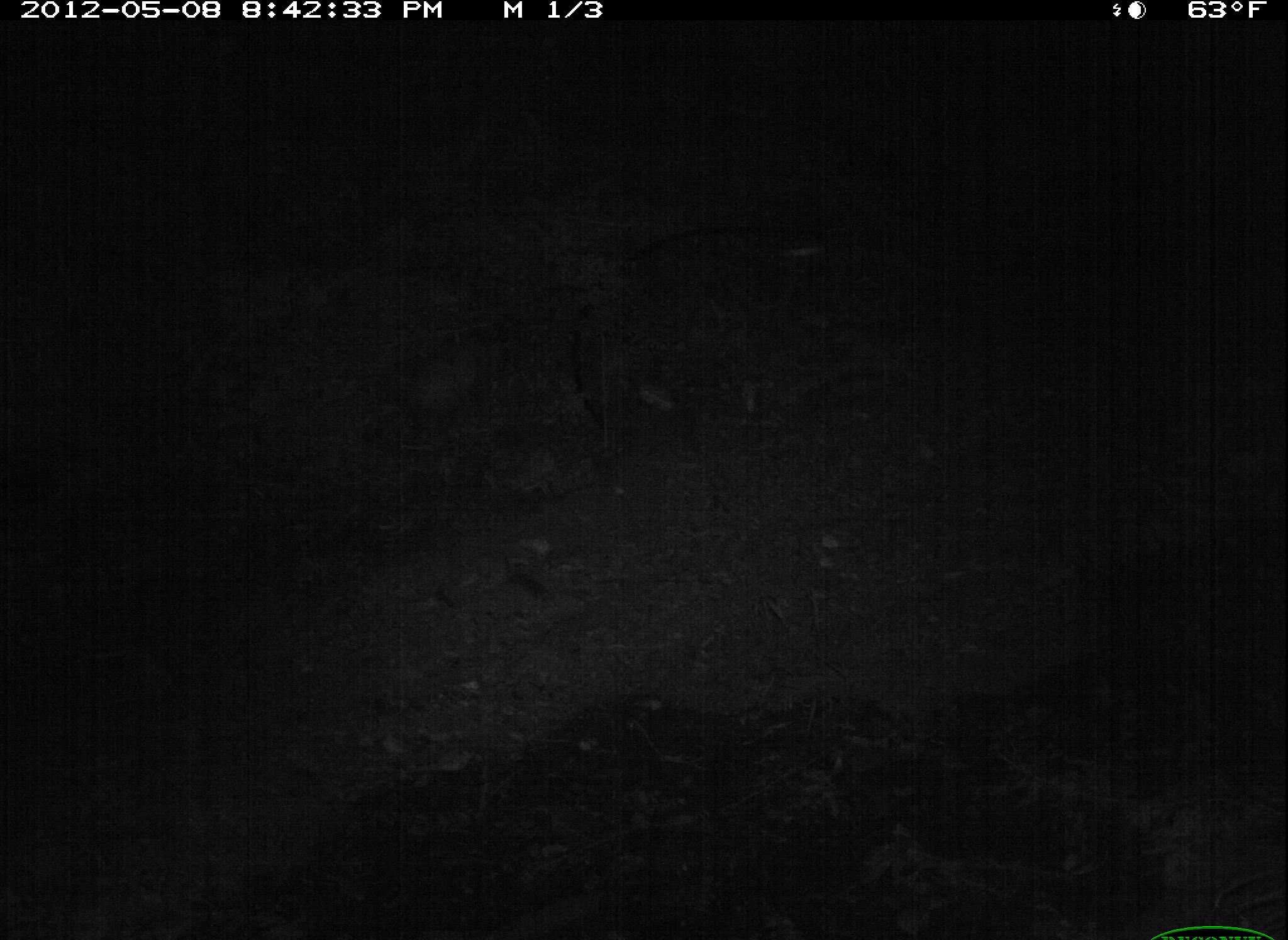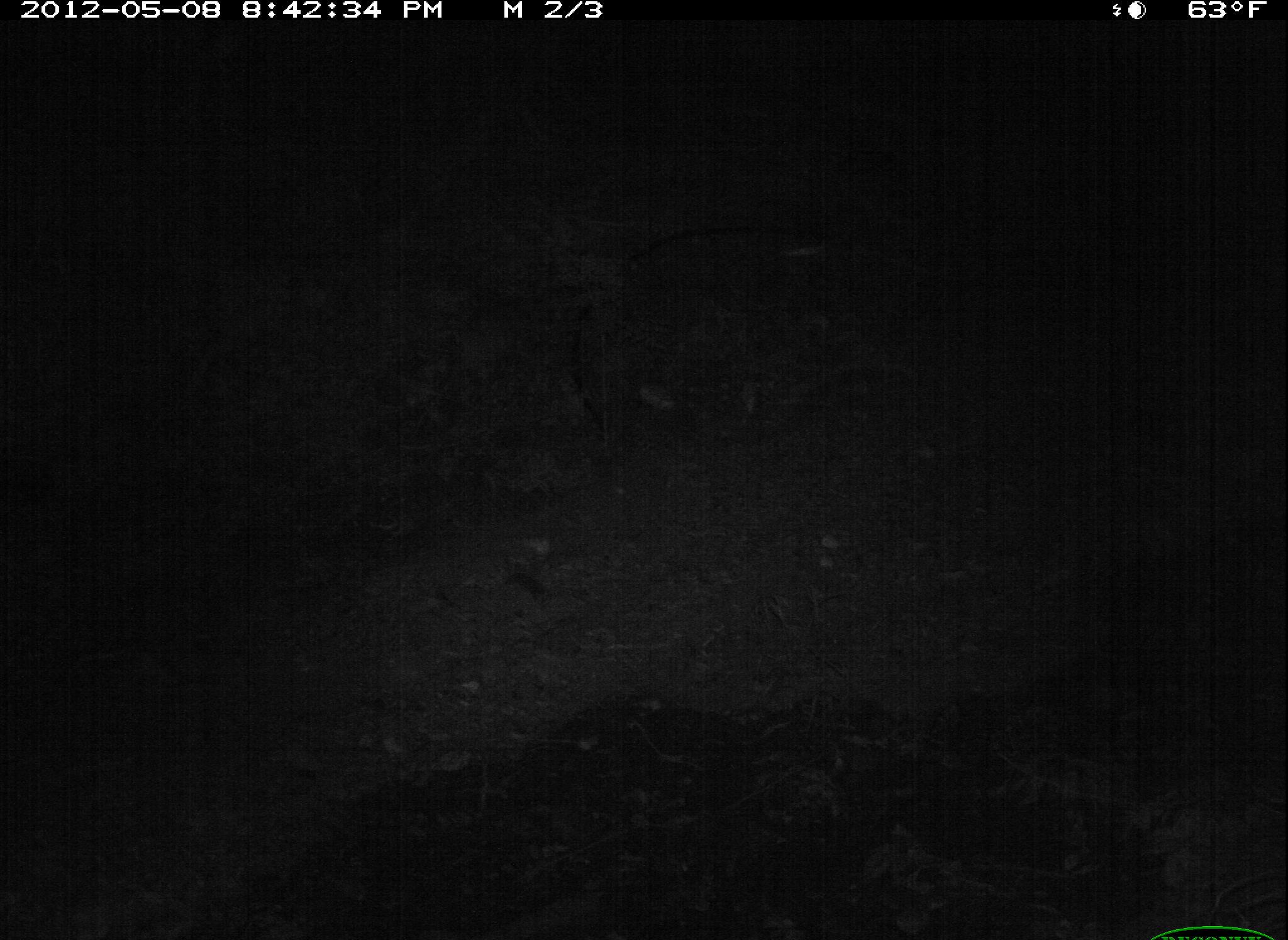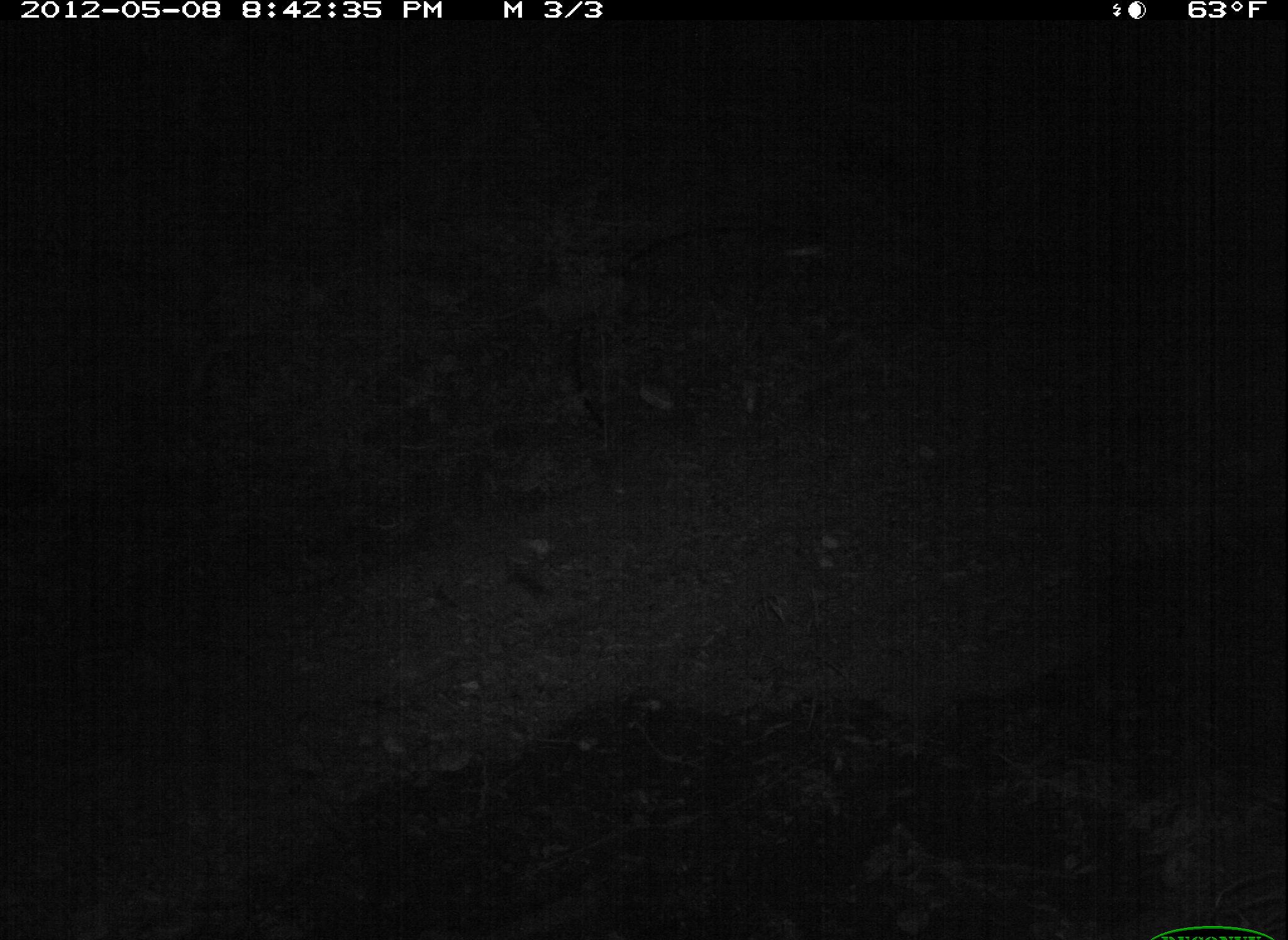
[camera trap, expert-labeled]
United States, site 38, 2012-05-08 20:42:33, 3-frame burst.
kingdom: Animalia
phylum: Chordata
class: Mammalia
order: Didelphimorphia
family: Didelphidae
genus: Didelphis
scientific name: Didelphis virginiana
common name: virginia opossum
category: opossum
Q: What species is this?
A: Opossum (virginia opossum) (Didelphis virginiana).